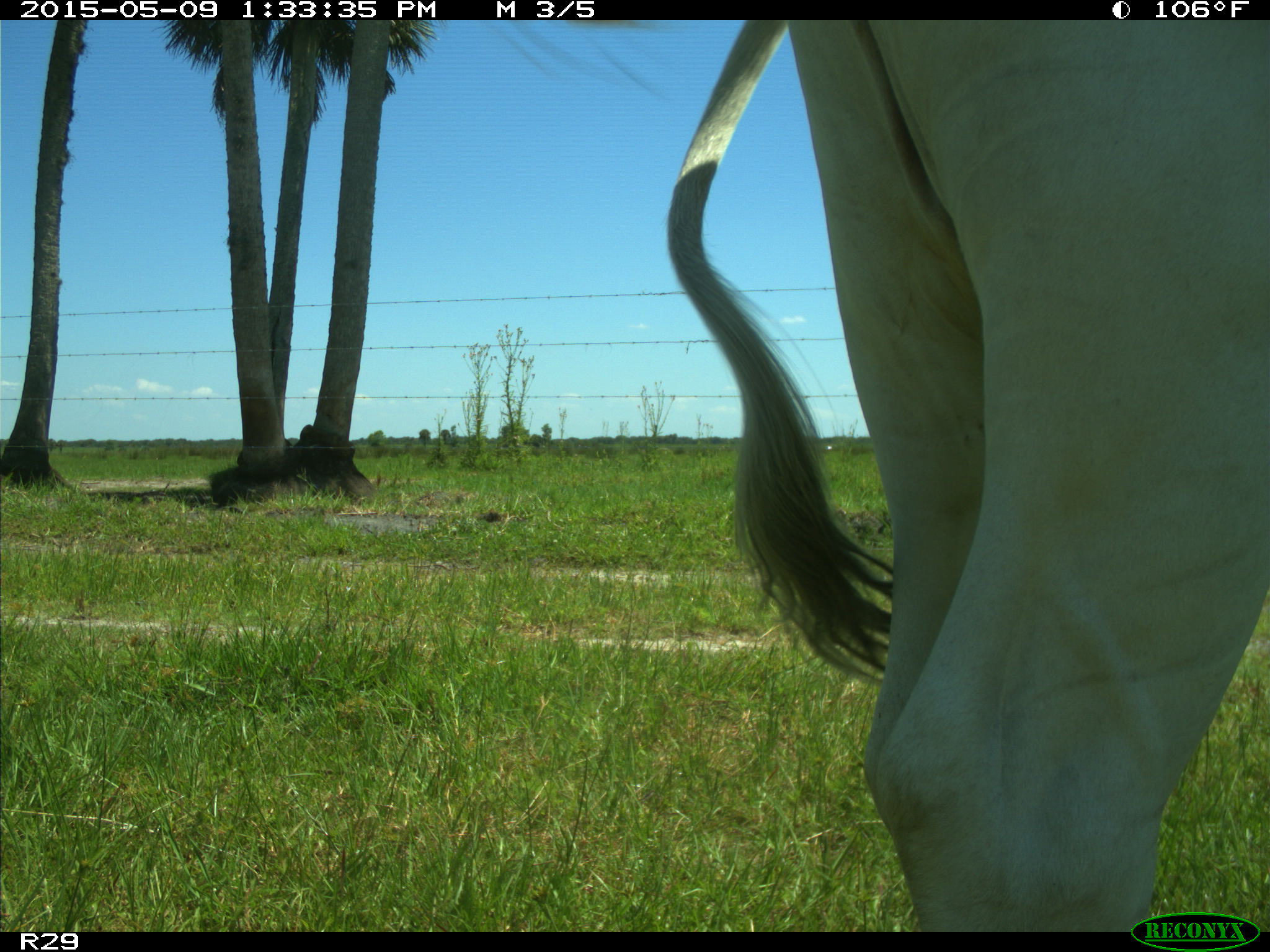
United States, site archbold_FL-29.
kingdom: Animalia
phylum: Chordata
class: Mammalia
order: Artiodactyla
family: Bovidae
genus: Bos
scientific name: Bos taurus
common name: domestic cow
Bos taurus (domestic cow).